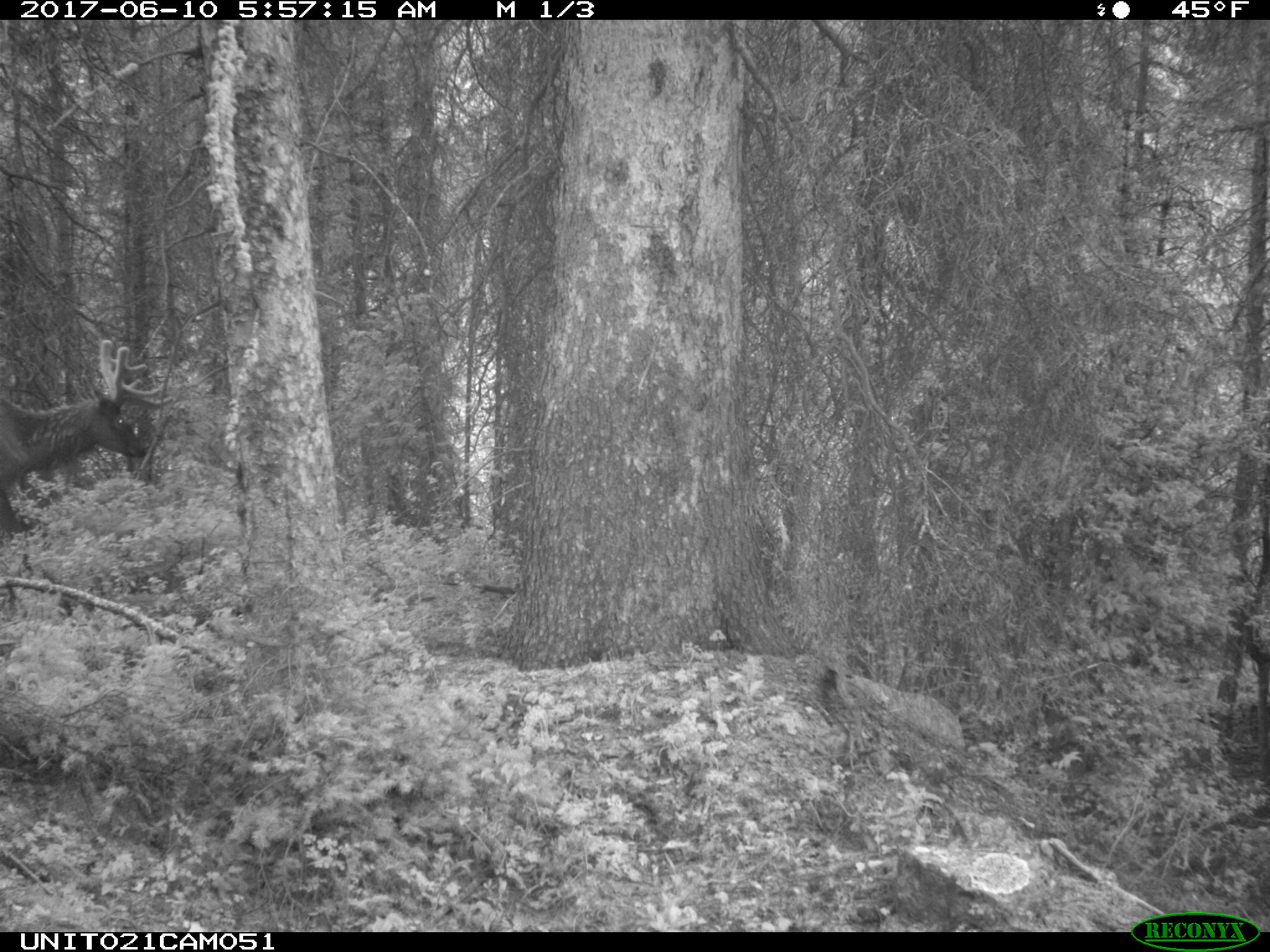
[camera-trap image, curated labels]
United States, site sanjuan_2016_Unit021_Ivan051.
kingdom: Animalia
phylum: Chordata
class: Mammalia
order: Artiodactyla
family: Cervidae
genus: Cervus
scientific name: Cervus elaphus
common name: red deer